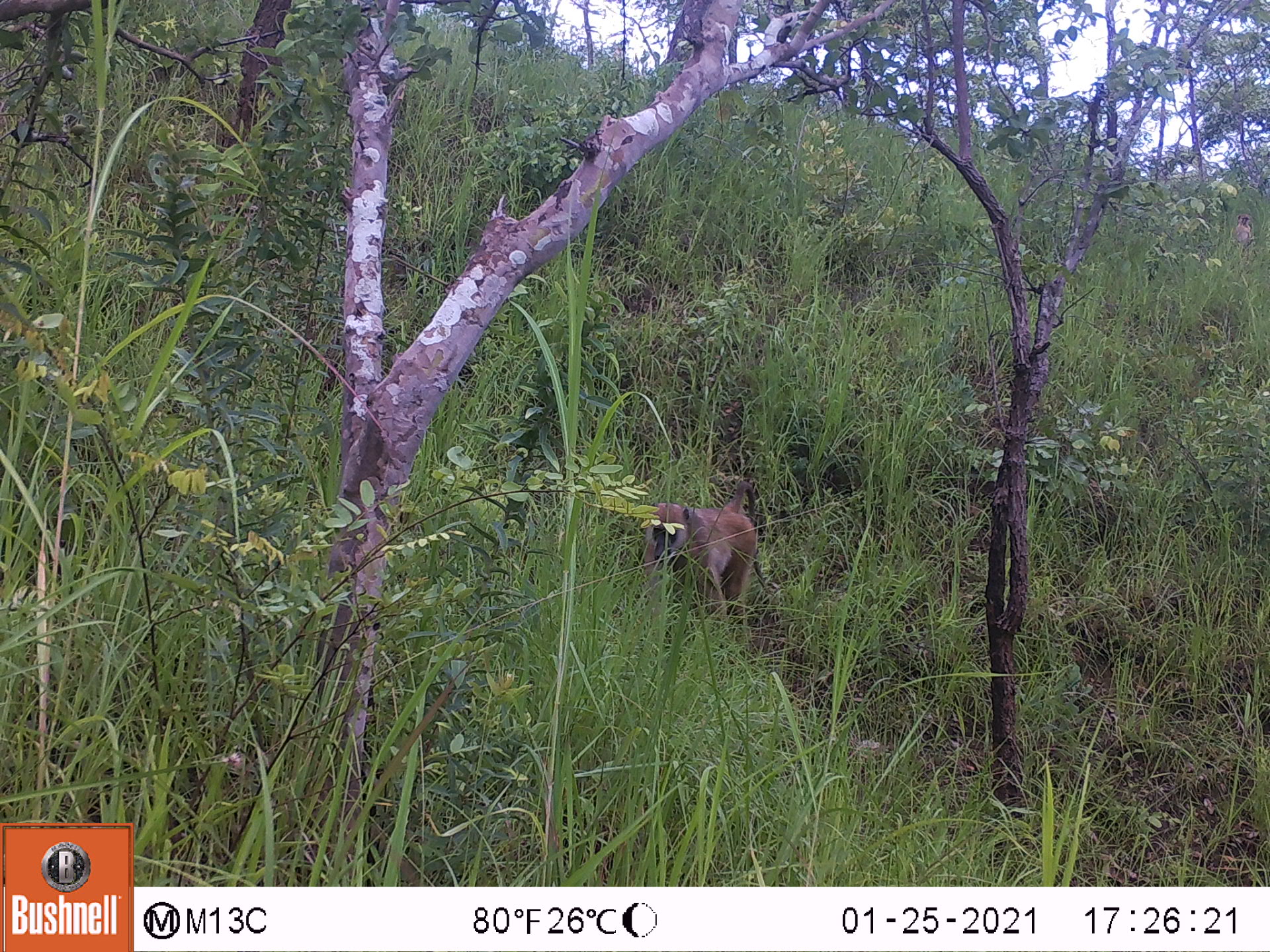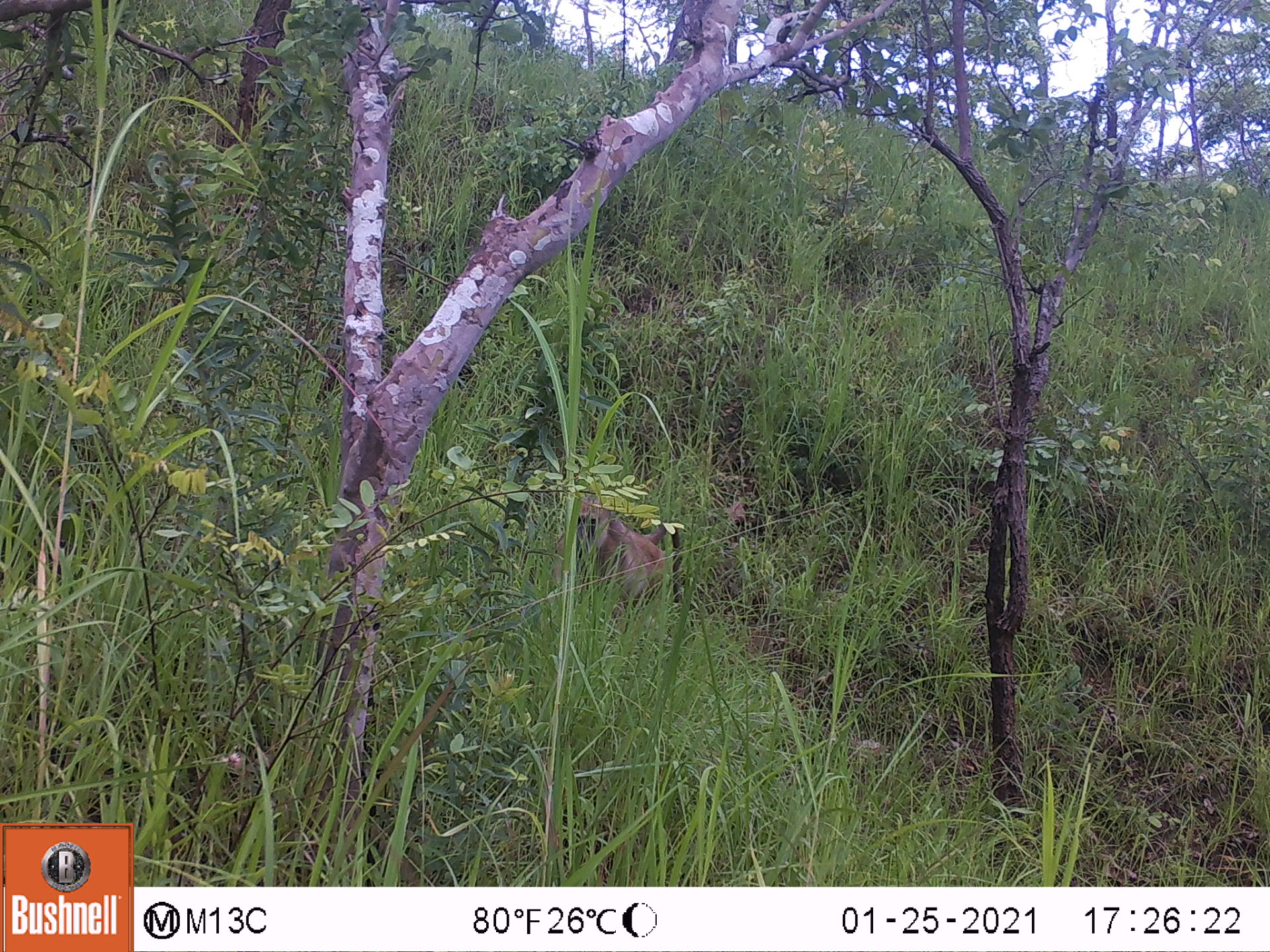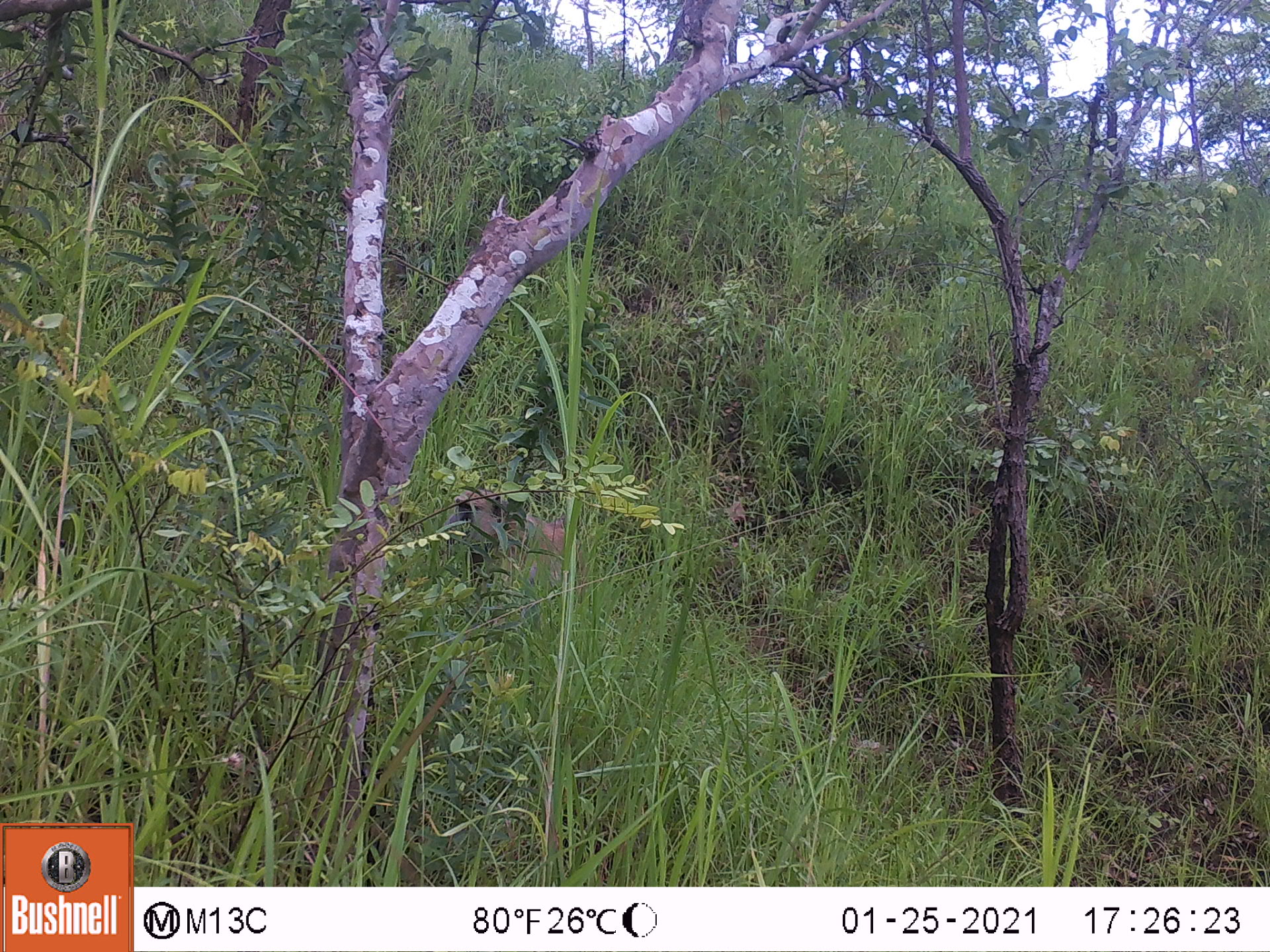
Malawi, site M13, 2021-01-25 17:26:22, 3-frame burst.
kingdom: Animalia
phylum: Chordata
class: Mammalia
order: Primates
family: Cercopithecidae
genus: Papio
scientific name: Papio cynocephalus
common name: yellow baboon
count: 1